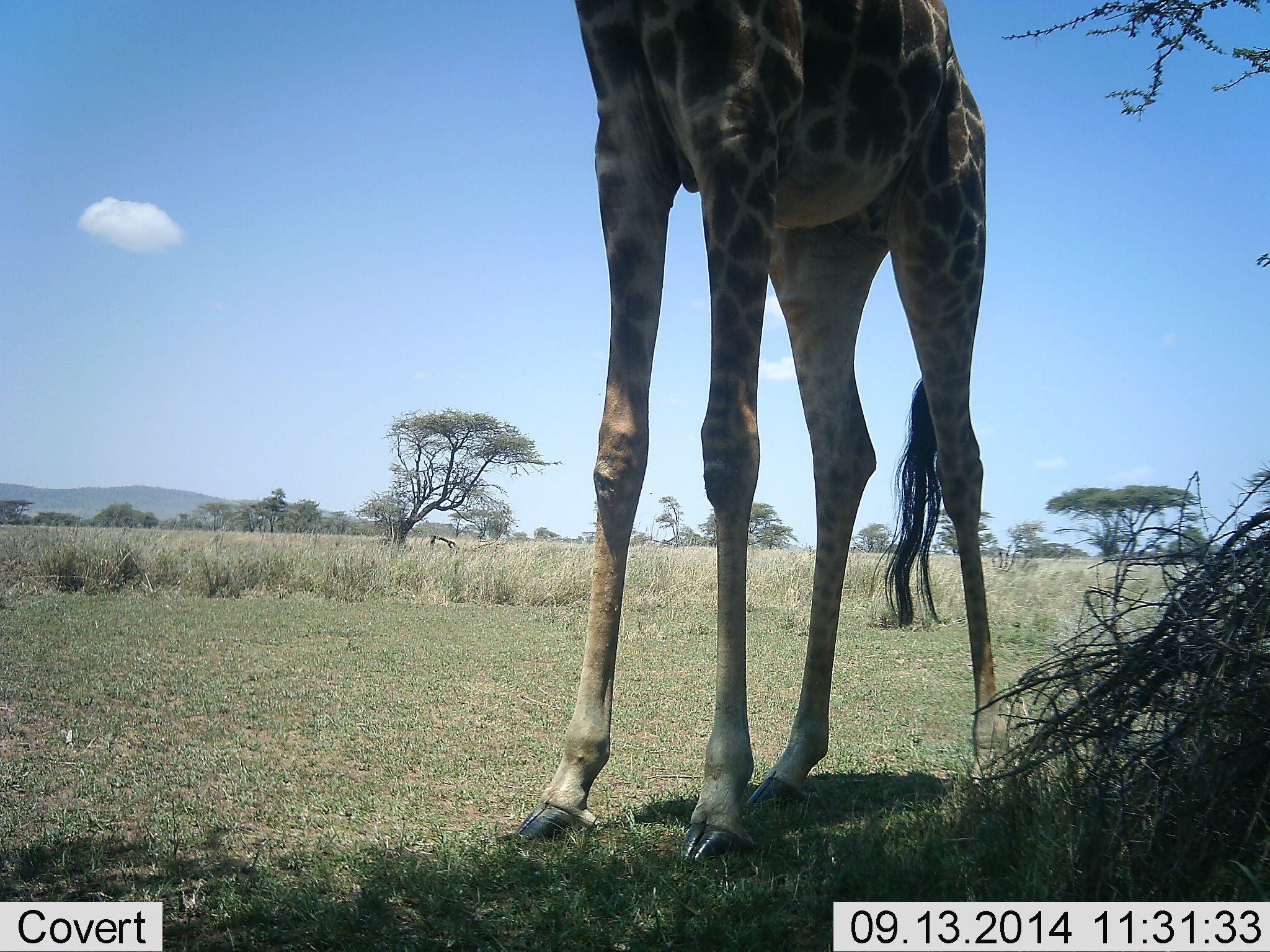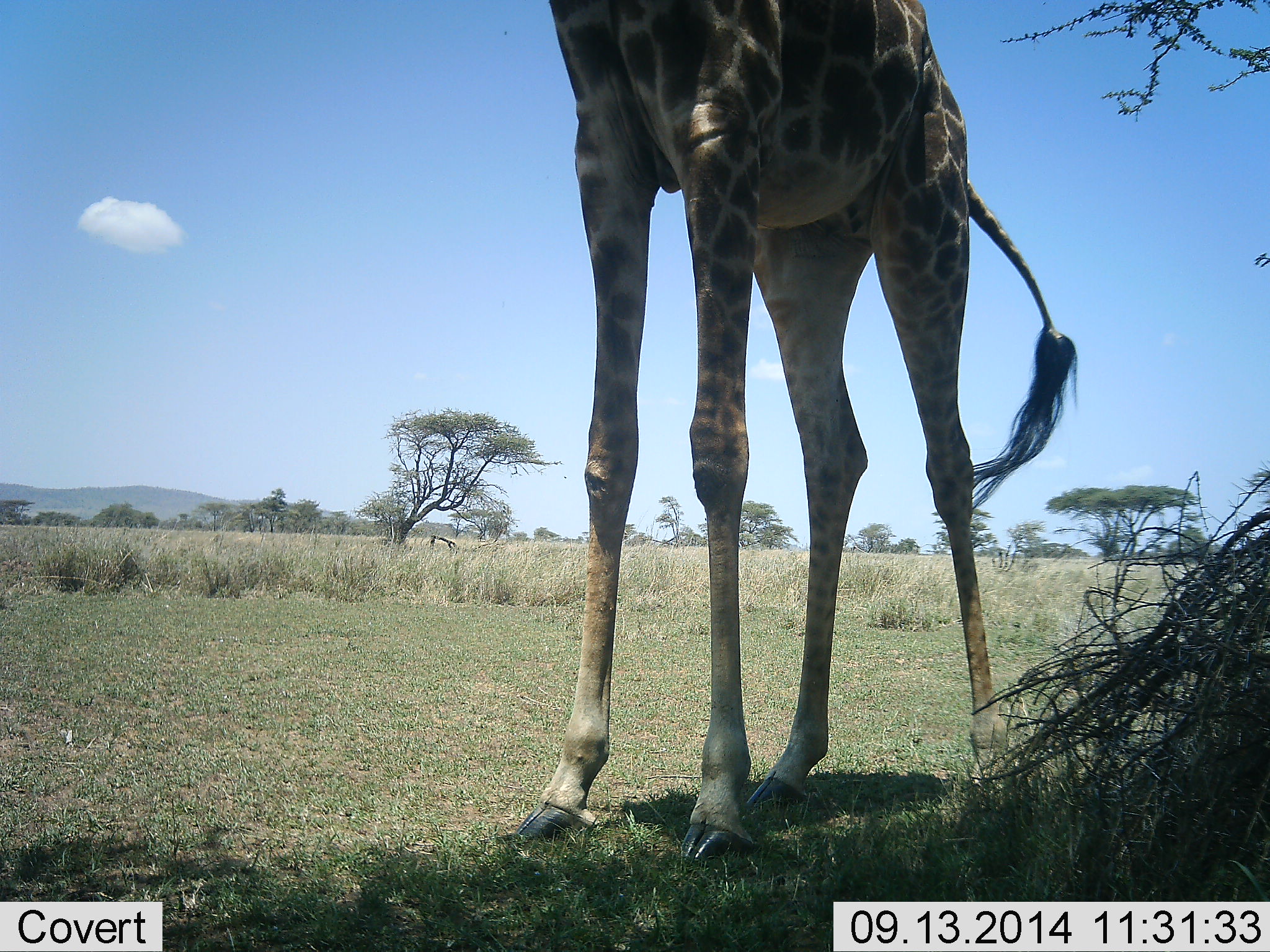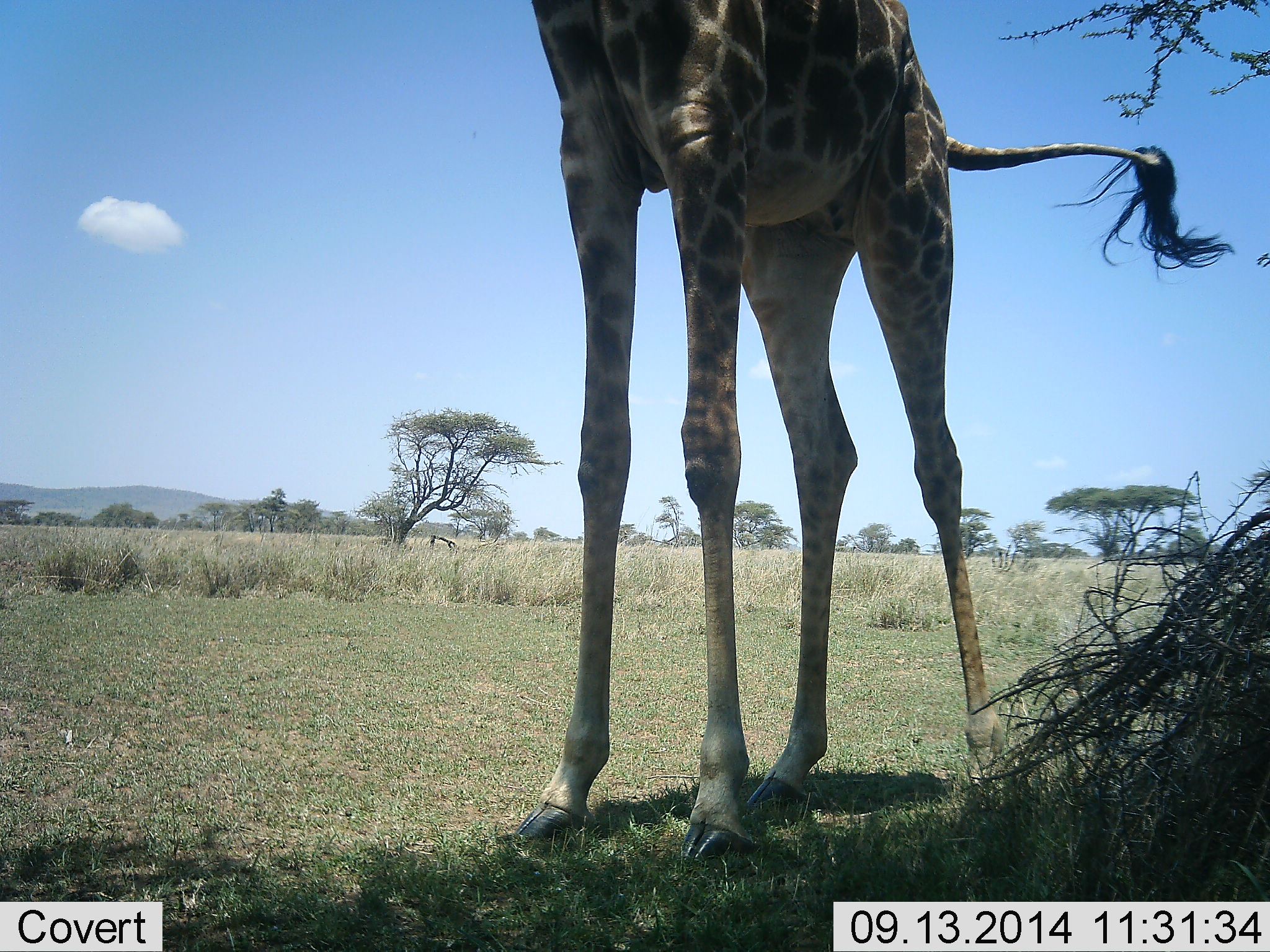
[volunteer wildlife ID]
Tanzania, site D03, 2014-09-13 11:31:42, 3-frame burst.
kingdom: Animalia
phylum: Chordata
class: Mammalia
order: Artiodactyla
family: Giraffidae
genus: Giraffa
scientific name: Giraffa camelopardalis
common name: giraffe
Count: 1.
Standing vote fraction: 100%.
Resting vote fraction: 0%.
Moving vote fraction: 0%.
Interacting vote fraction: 0%.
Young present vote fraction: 0%.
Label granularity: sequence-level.